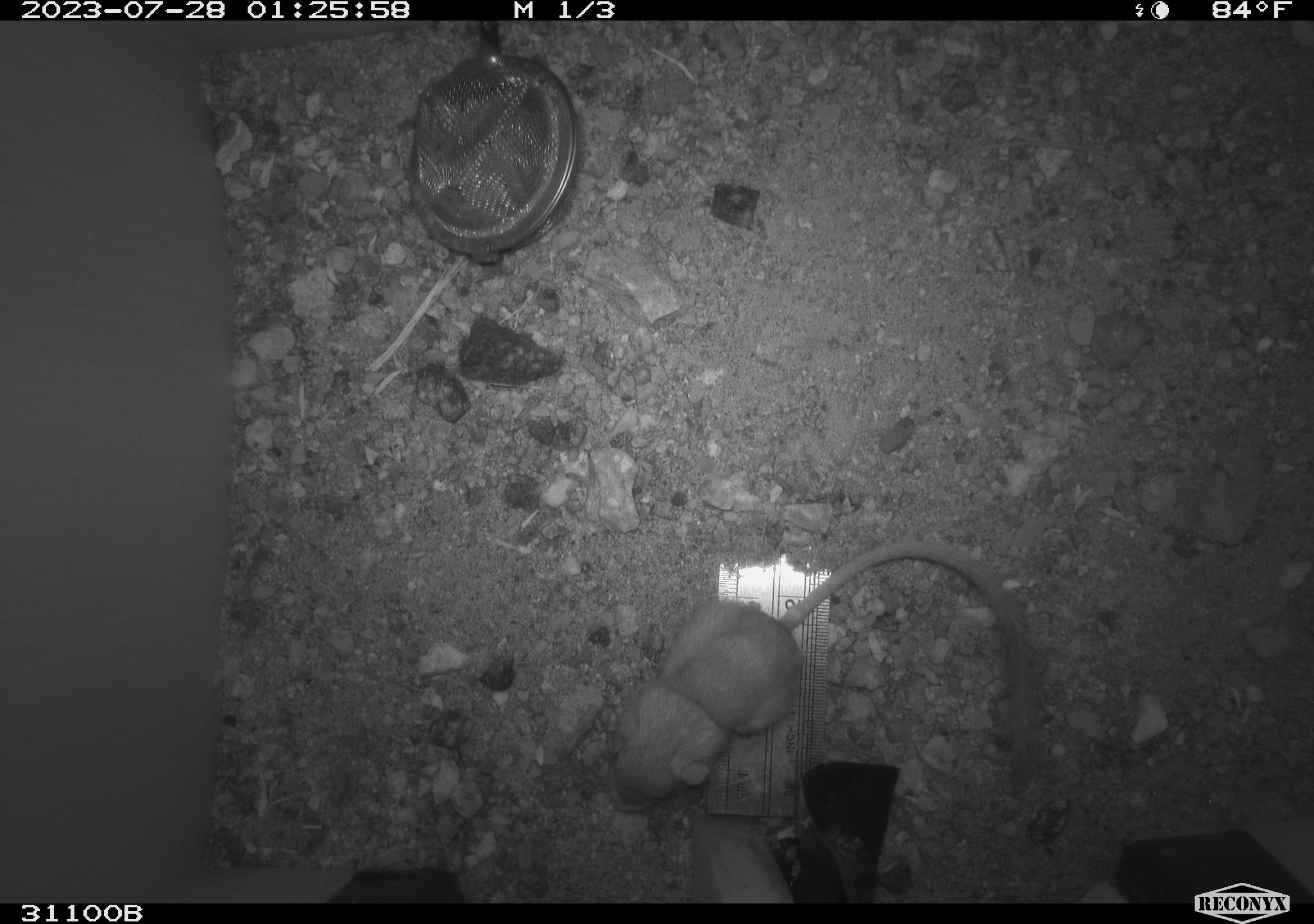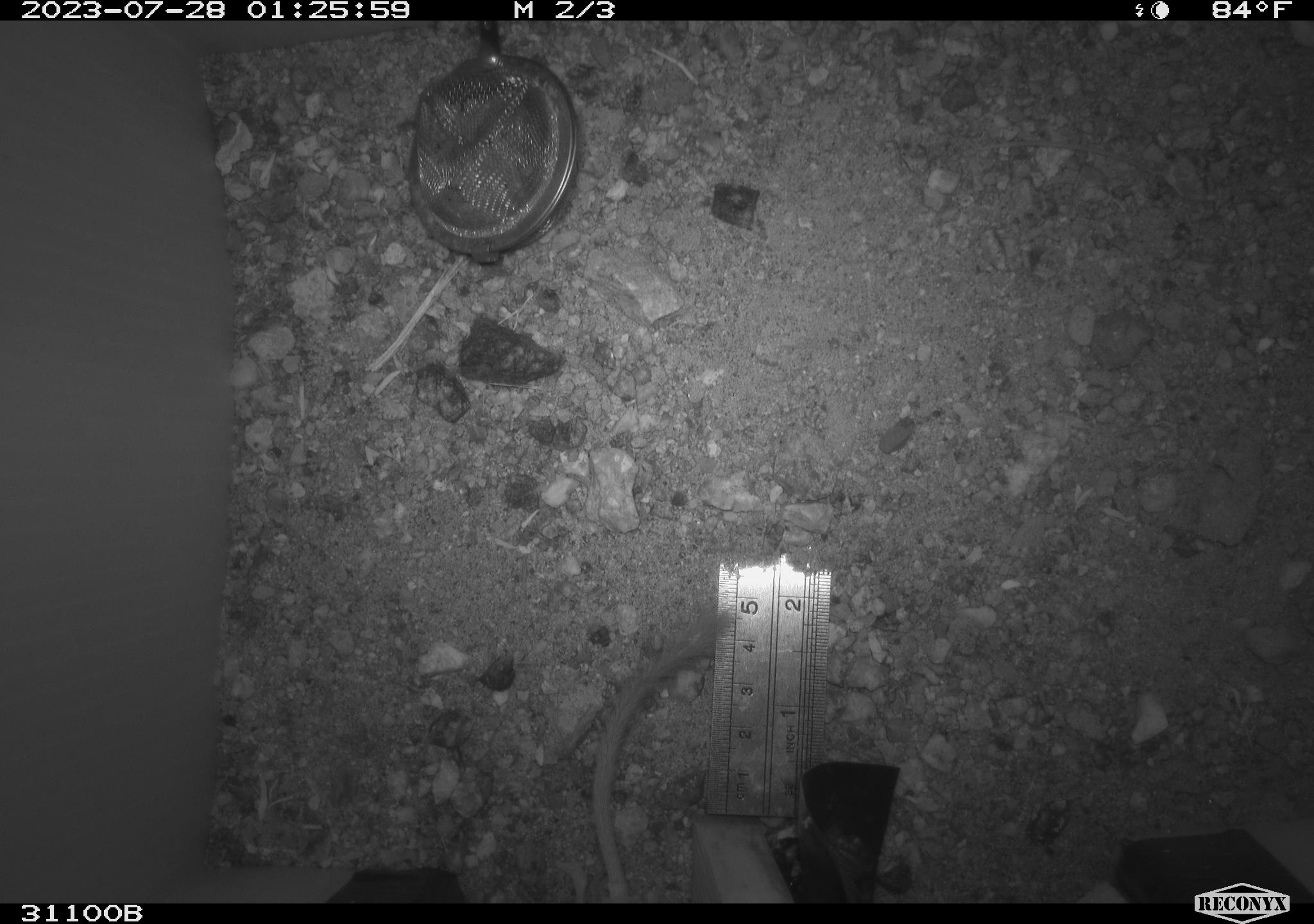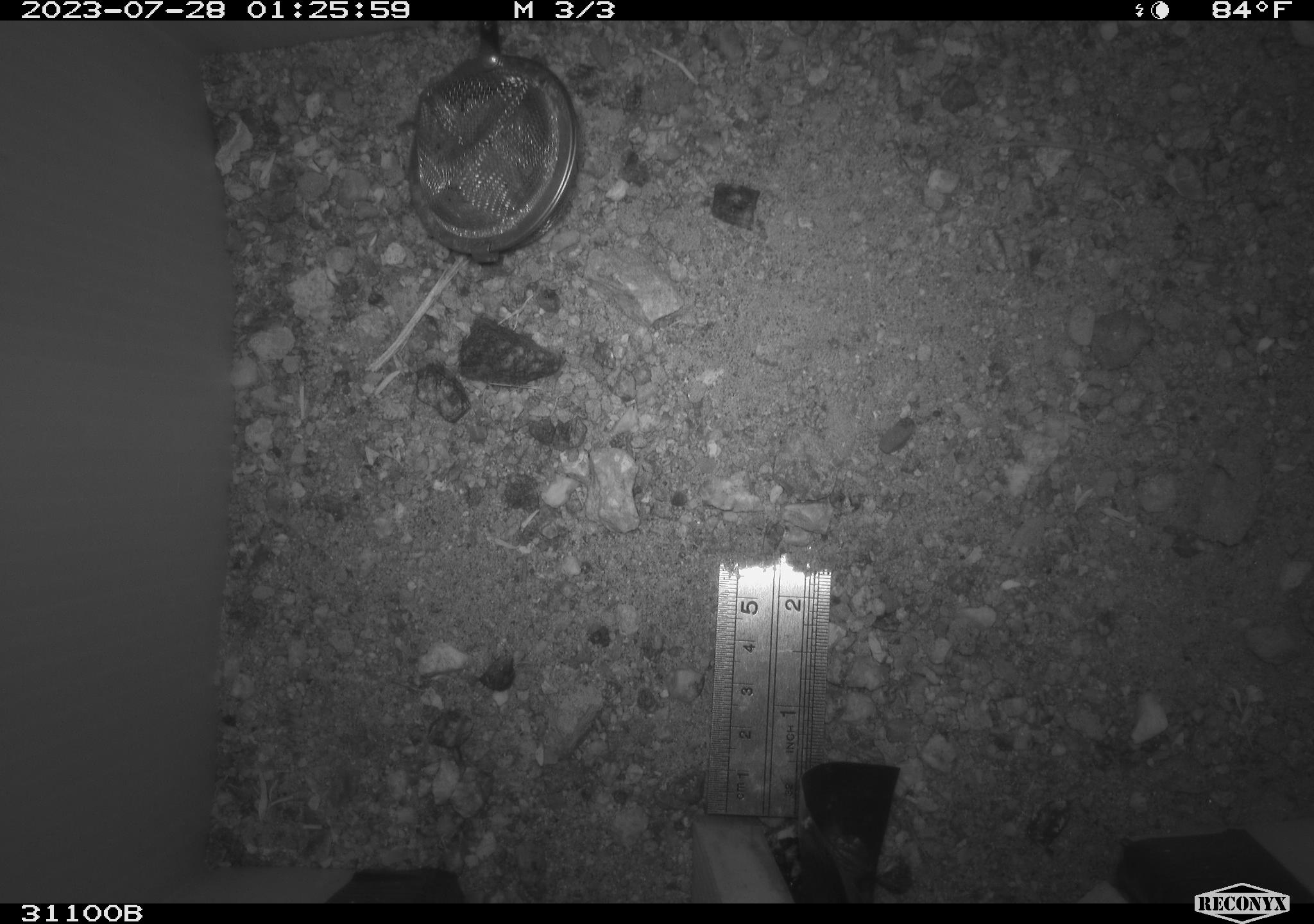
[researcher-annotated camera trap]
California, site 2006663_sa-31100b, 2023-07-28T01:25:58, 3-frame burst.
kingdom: Animalia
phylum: Chordata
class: Mammalia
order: Rodentia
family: Heteromyidae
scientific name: Heteromyidae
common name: kangaroo rats and pocket mice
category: heteromyidae family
Heteromyidae family (kangaroo rats and pocket mice) (Heteromyidae).